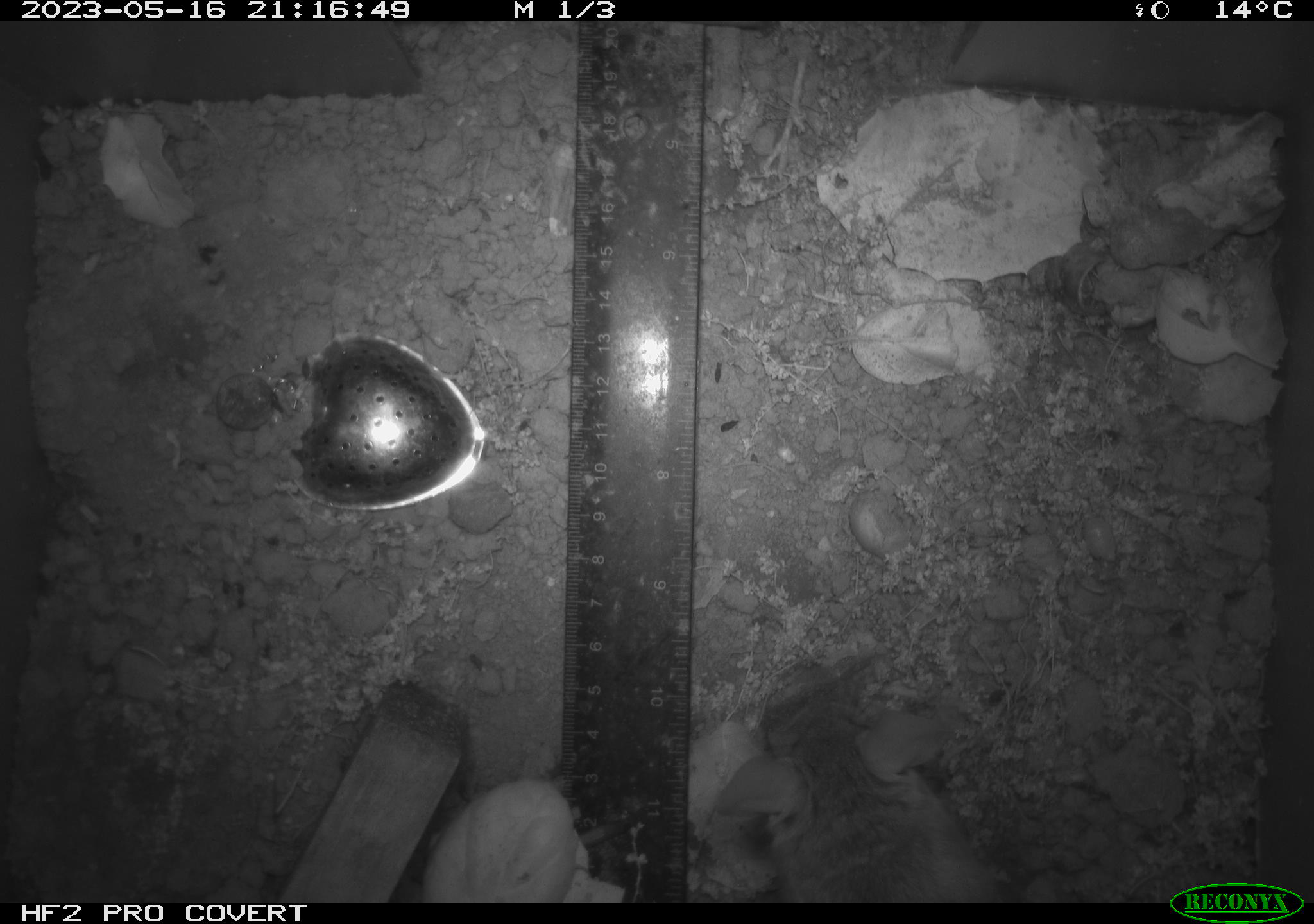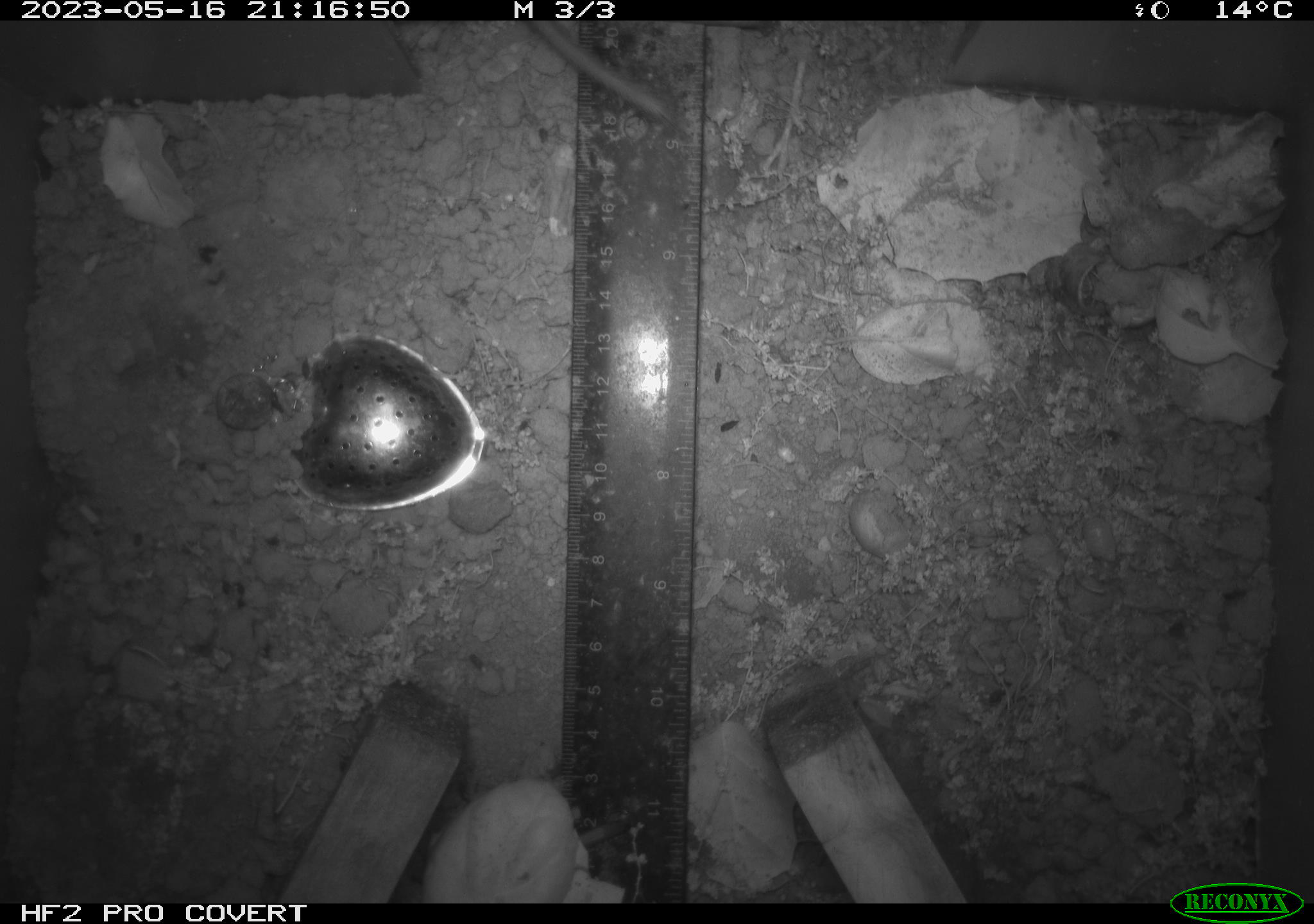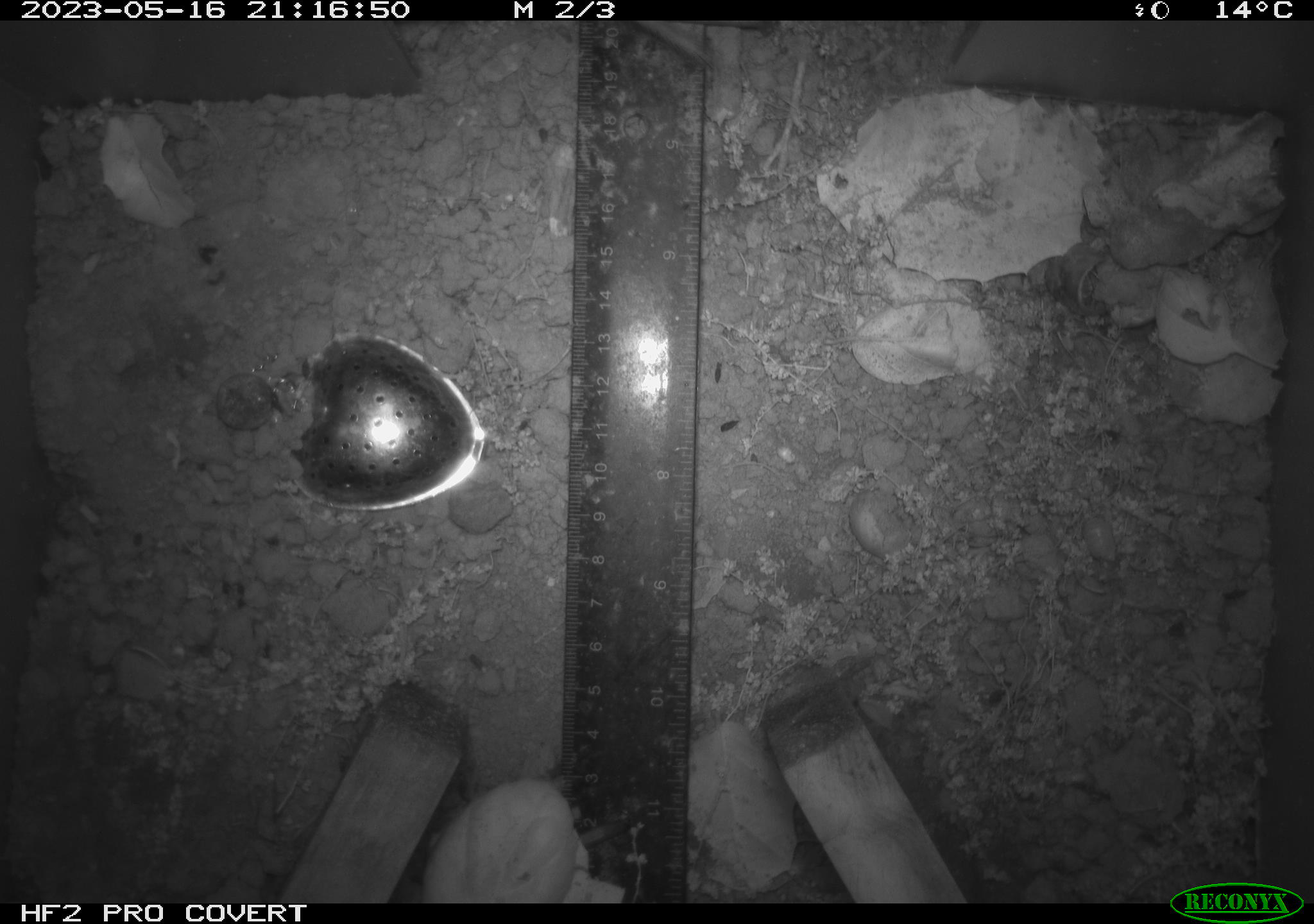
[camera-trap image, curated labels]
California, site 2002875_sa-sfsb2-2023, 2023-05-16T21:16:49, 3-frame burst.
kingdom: Animalia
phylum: Chordata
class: Mammalia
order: Rodentia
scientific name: Rodentia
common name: mouse species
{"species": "mouse species (Rodentia)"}